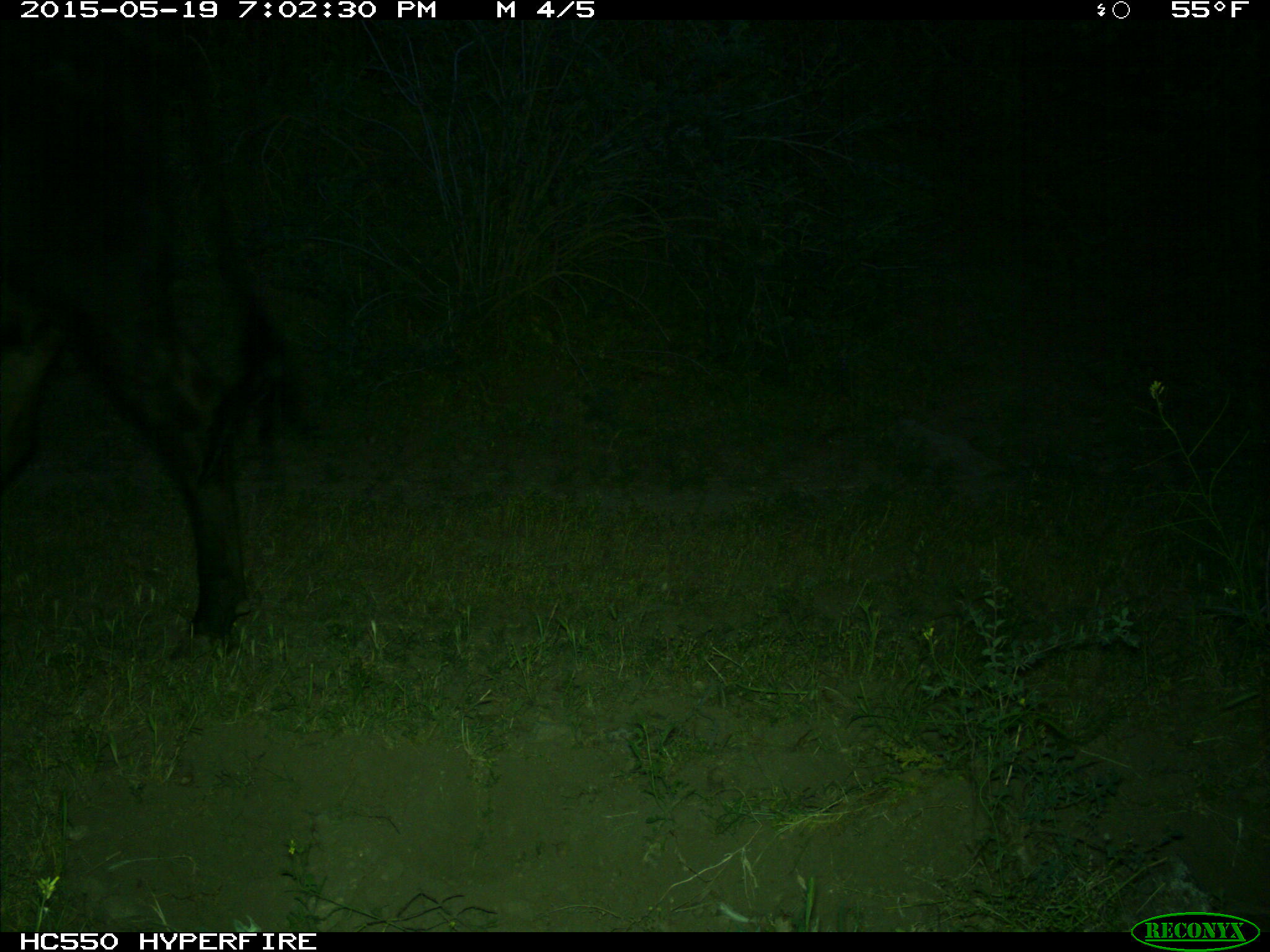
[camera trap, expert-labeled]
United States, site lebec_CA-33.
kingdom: Animalia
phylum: Chordata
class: Mammalia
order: Artiodactyla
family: Bovidae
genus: Bos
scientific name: Bos taurus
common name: domestic cow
Bos taurus (domestic cow).